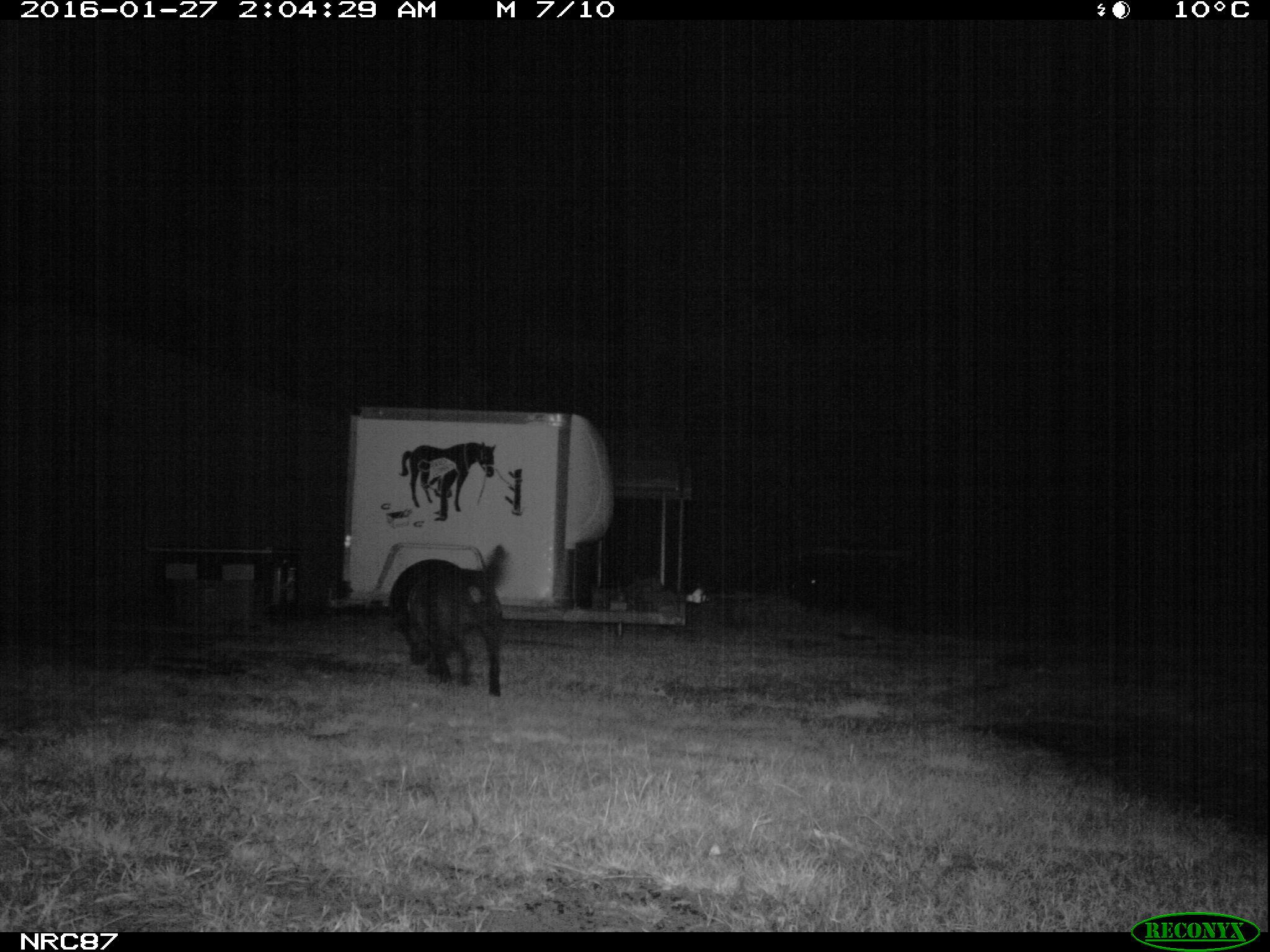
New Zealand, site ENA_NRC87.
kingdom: Animalia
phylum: Chordata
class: Mammalia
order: Carnivora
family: Canidae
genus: Canis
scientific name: Canis familiaris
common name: domestic dog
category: dog